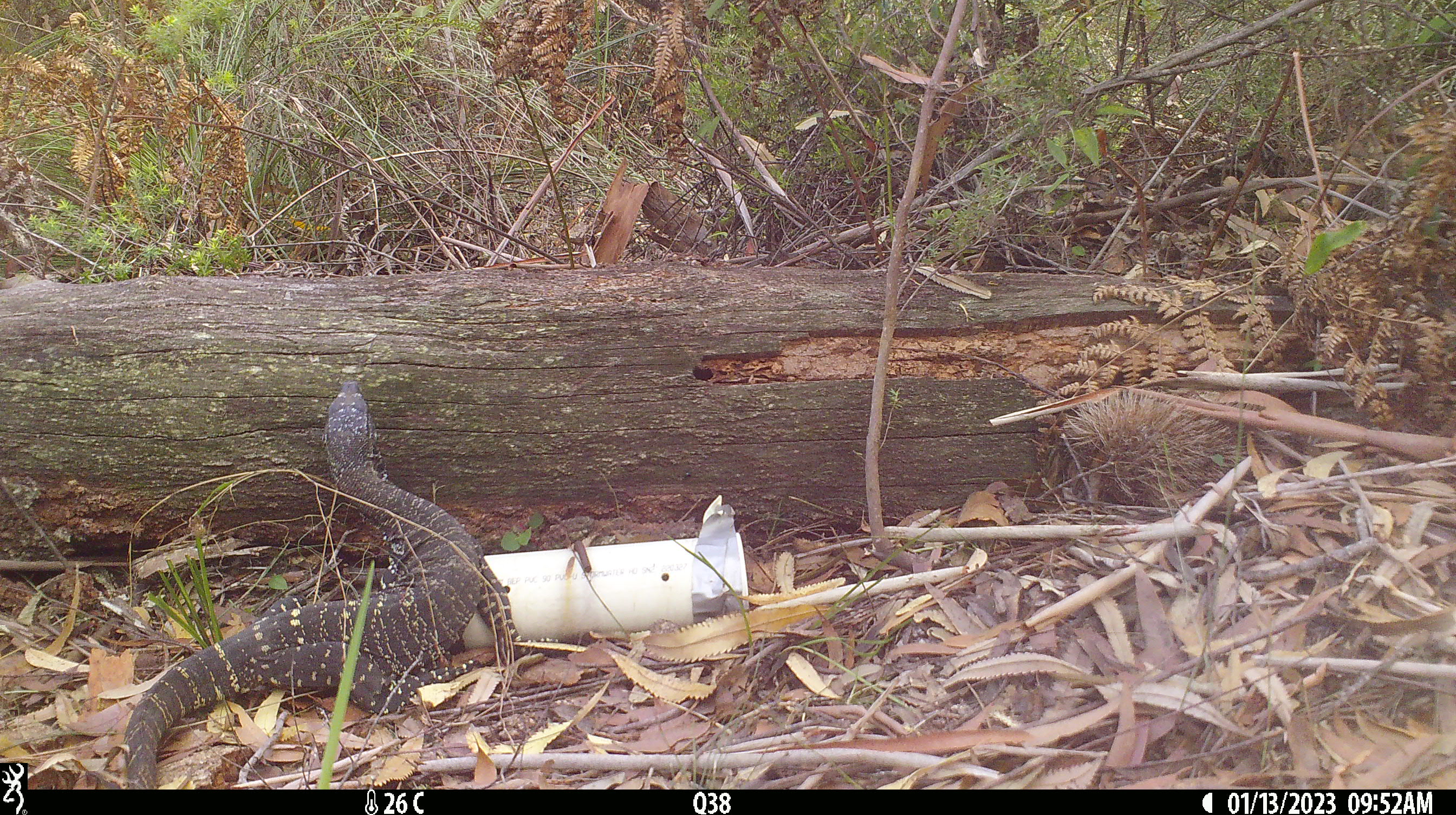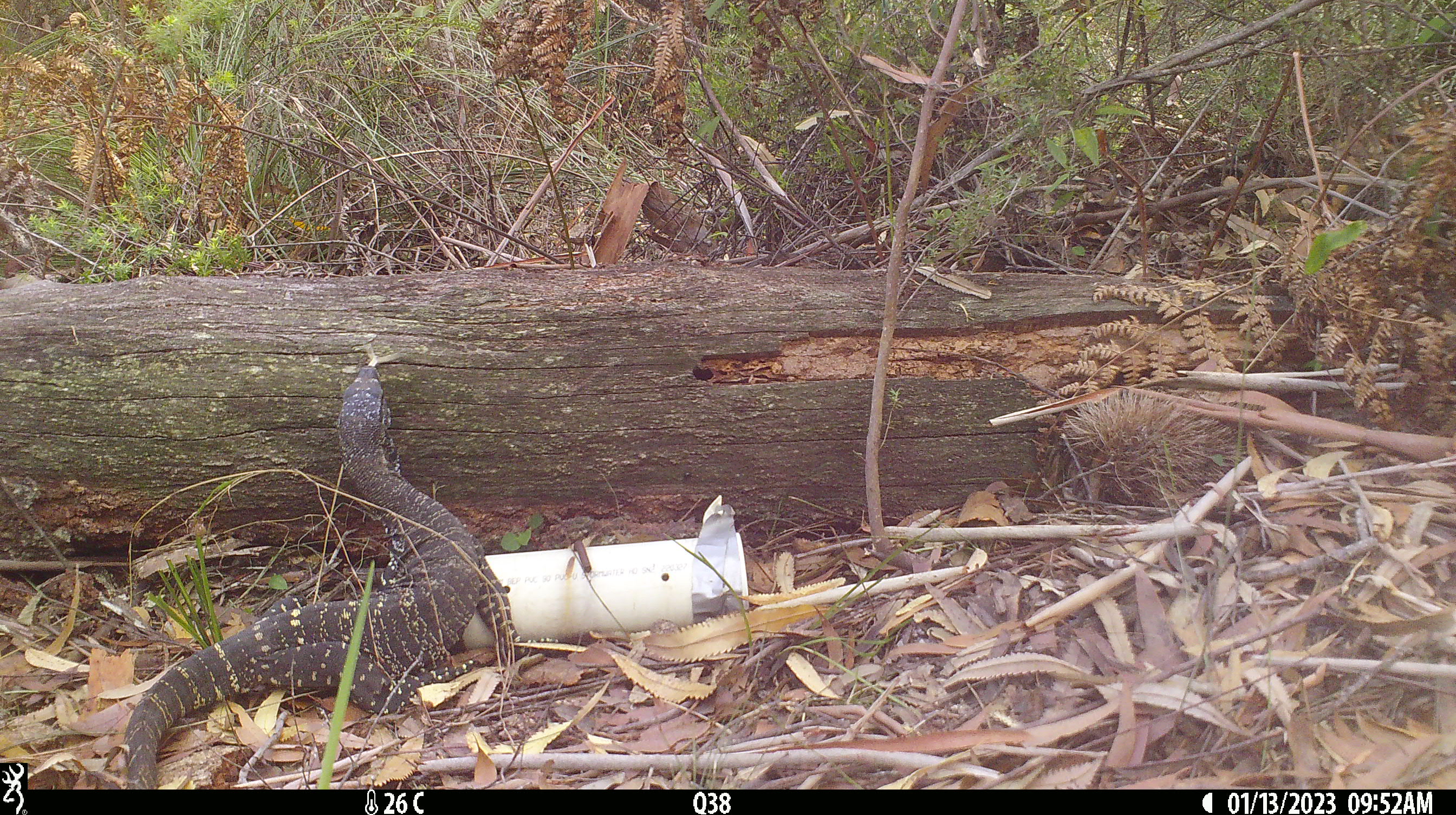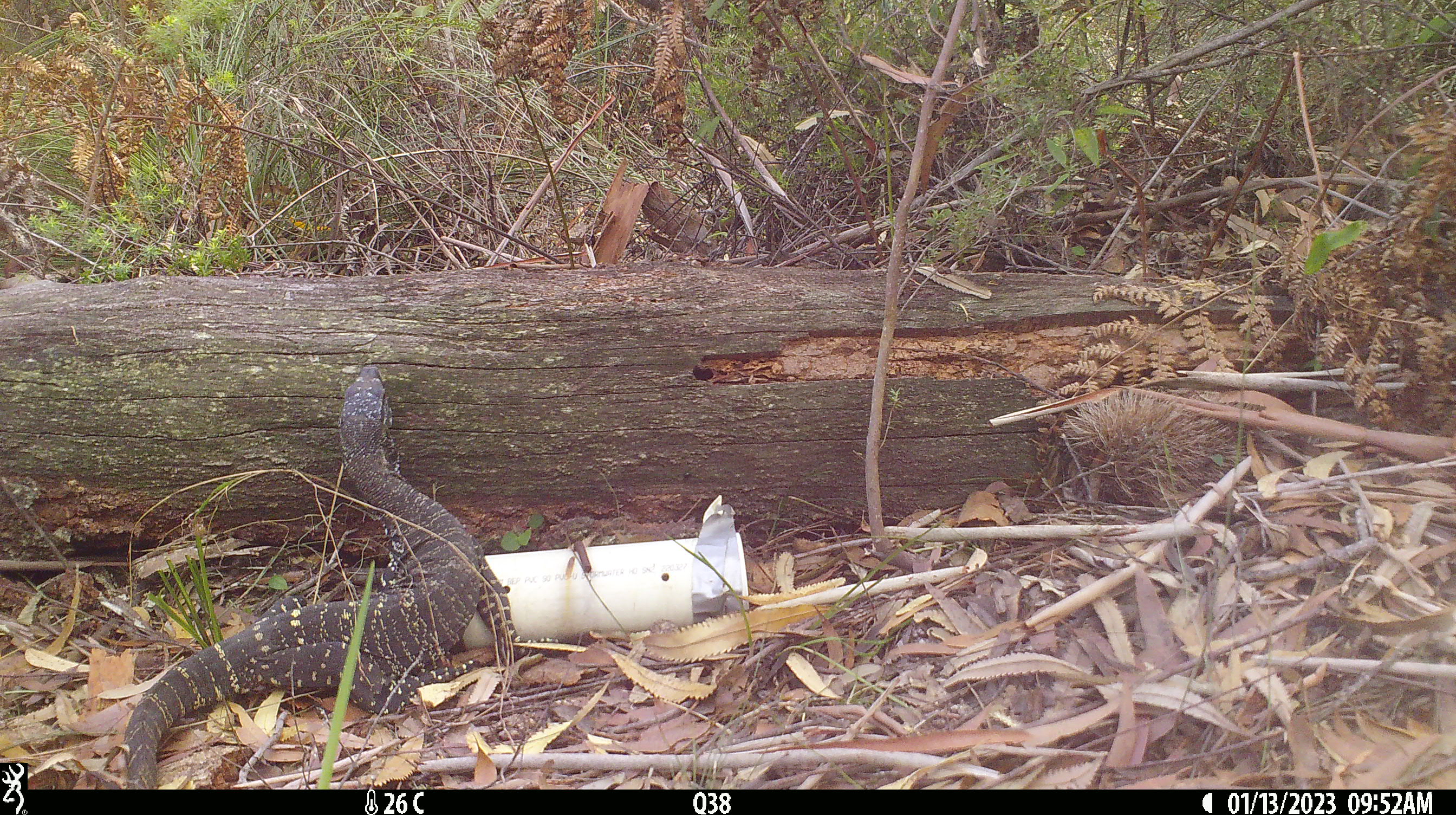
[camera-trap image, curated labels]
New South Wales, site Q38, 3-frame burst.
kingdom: Animalia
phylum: Chordata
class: Reptilia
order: Squamata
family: Varanidae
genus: Varanus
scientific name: Varanus varius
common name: lace monitor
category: goanna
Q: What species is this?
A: Goanna (lace monitor) (Varanus varius).